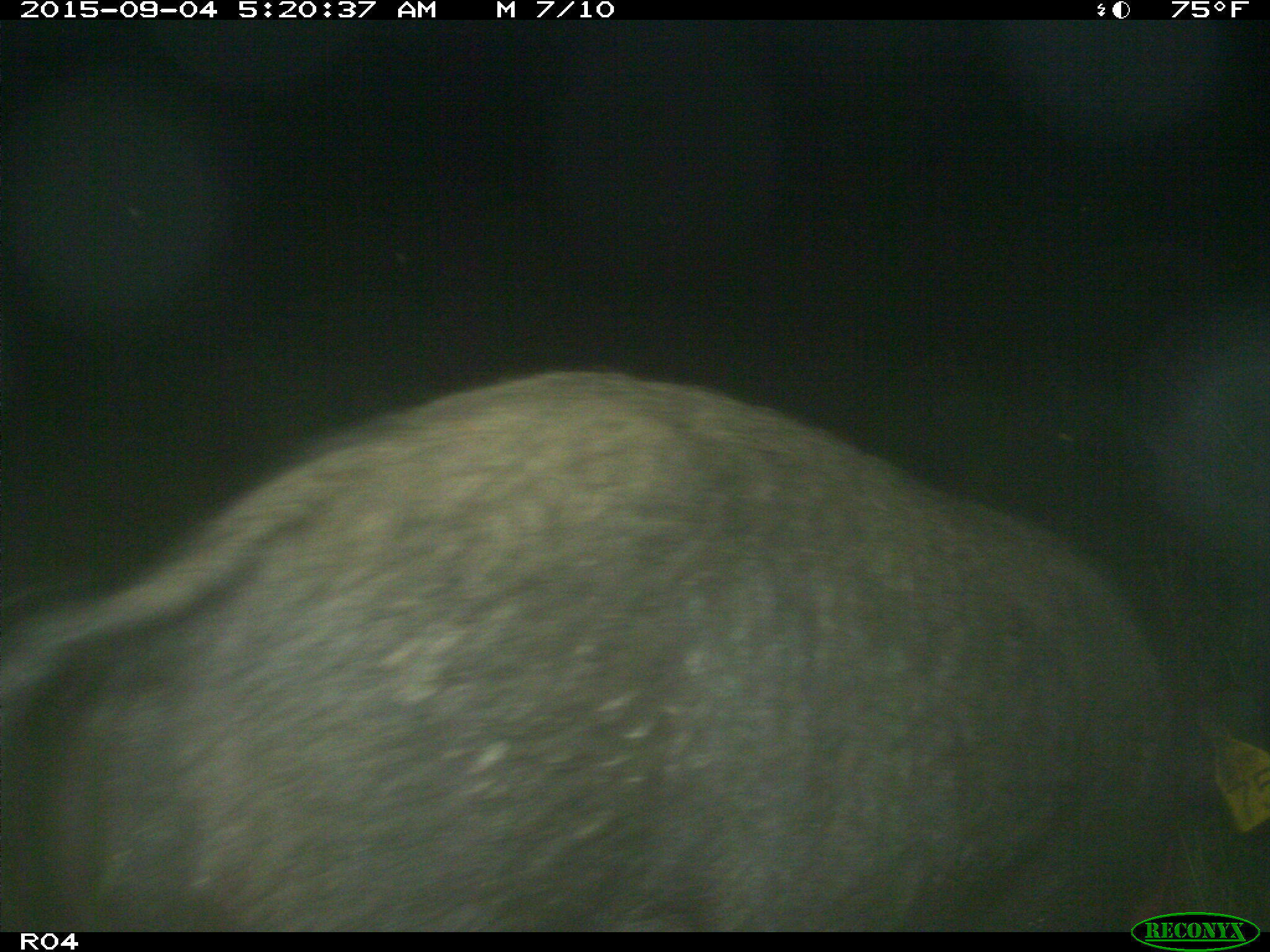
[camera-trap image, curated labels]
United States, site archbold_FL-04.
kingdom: Animalia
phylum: Chordata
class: Mammalia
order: Artiodactyla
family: Suidae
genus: Sus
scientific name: Sus scrofa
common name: wild boar